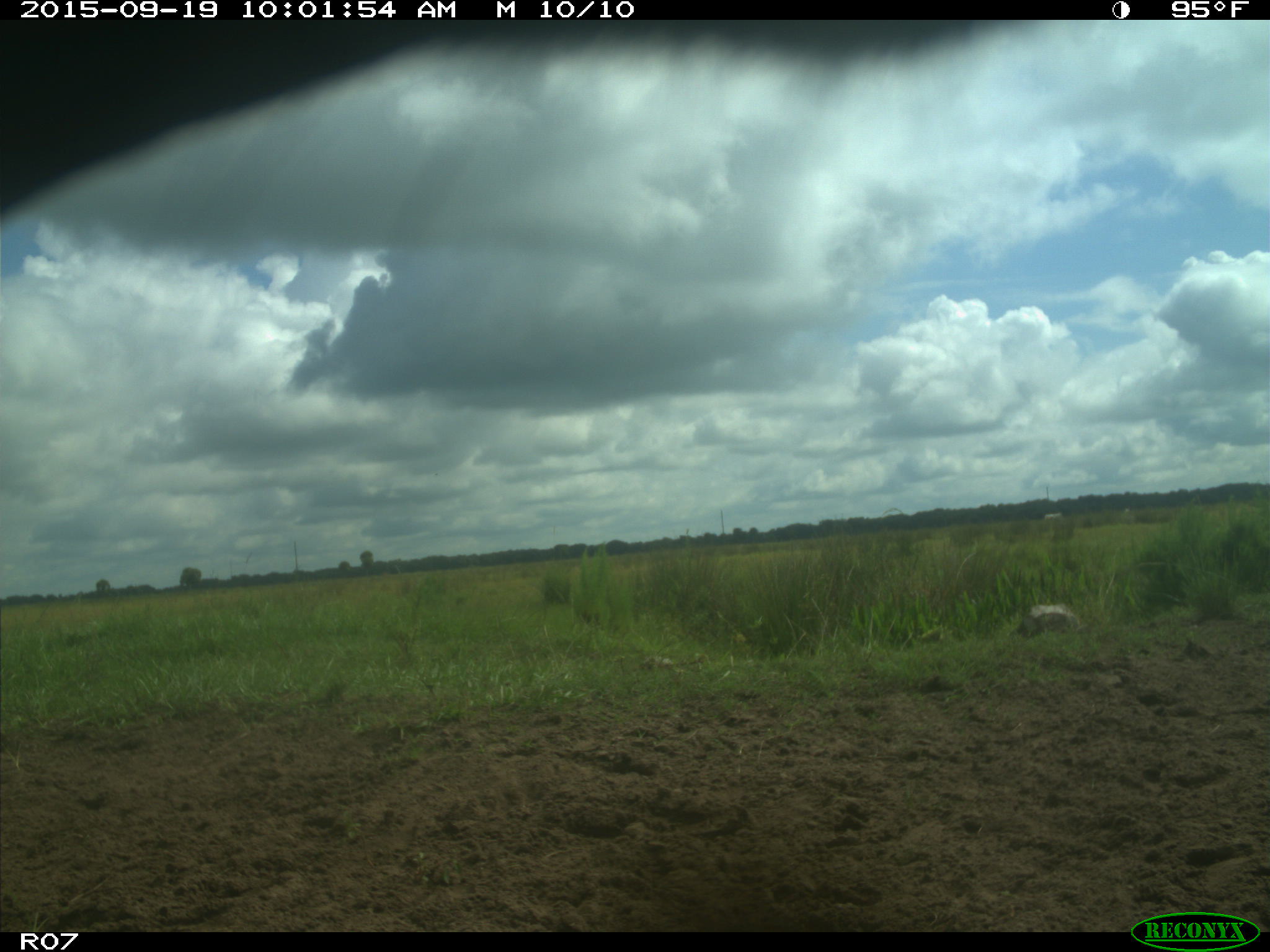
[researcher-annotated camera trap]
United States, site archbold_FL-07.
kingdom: Animalia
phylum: Chordata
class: Mammalia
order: Artiodactyla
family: Bovidae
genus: Bos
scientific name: Bos taurus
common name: domestic cow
Bos taurus (domestic cow).